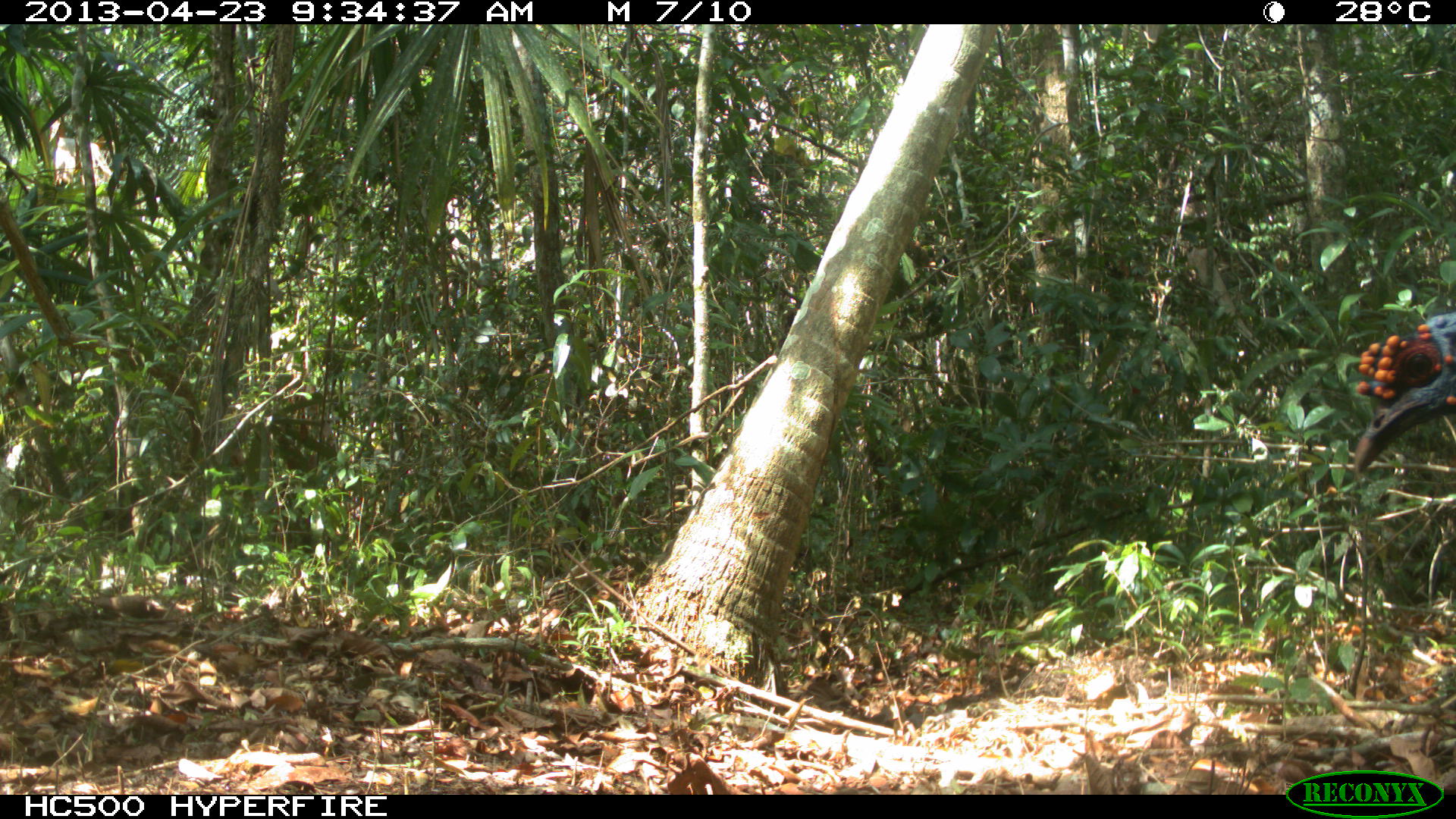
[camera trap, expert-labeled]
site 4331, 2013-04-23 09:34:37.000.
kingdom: Animalia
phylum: Chordata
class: Aves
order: Galliformes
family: Phasianidae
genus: Meleagris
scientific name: Meleagris ocellata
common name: ocellated turkey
Meleagris ocellata (ocellated turkey), count 2.